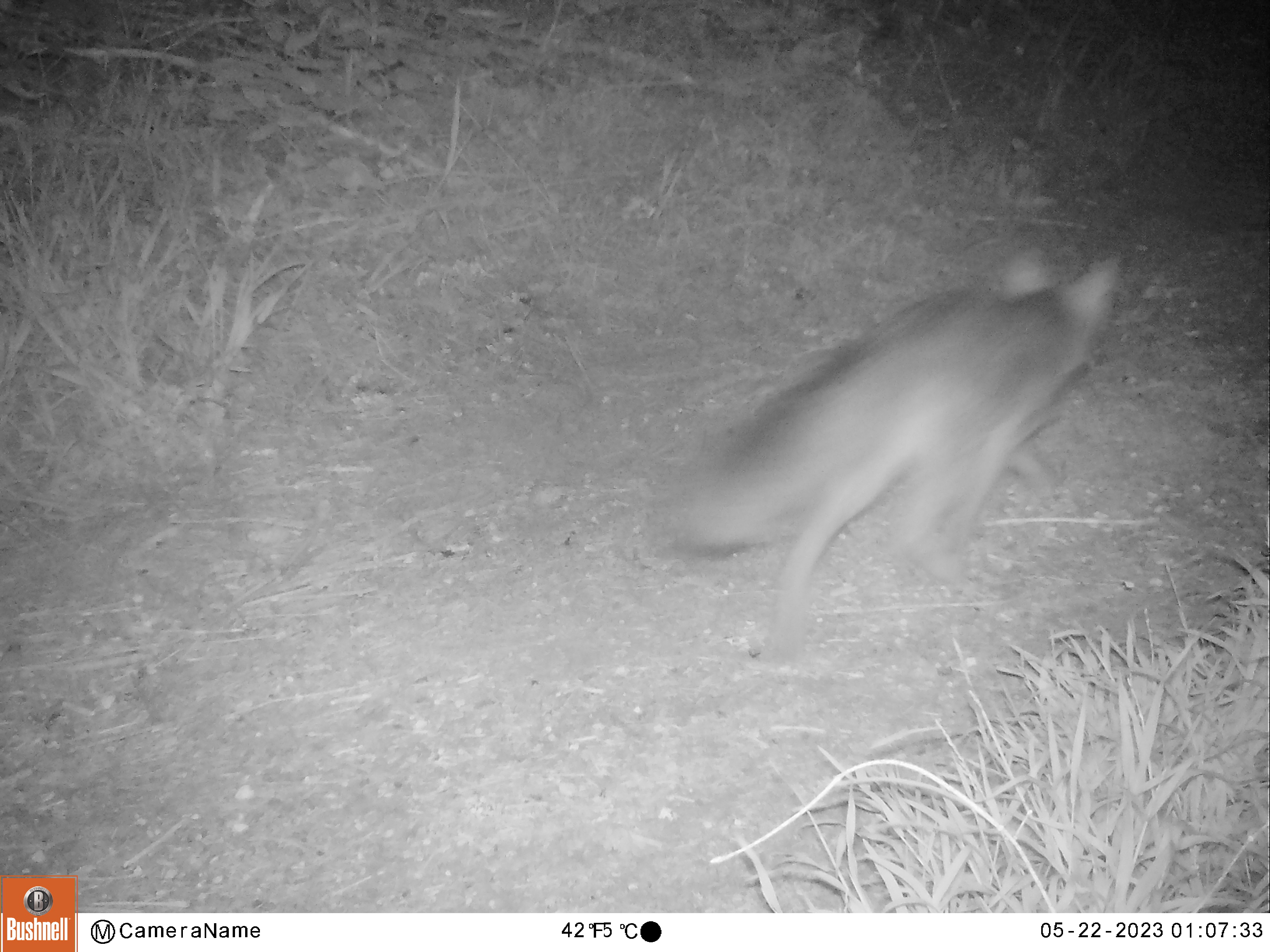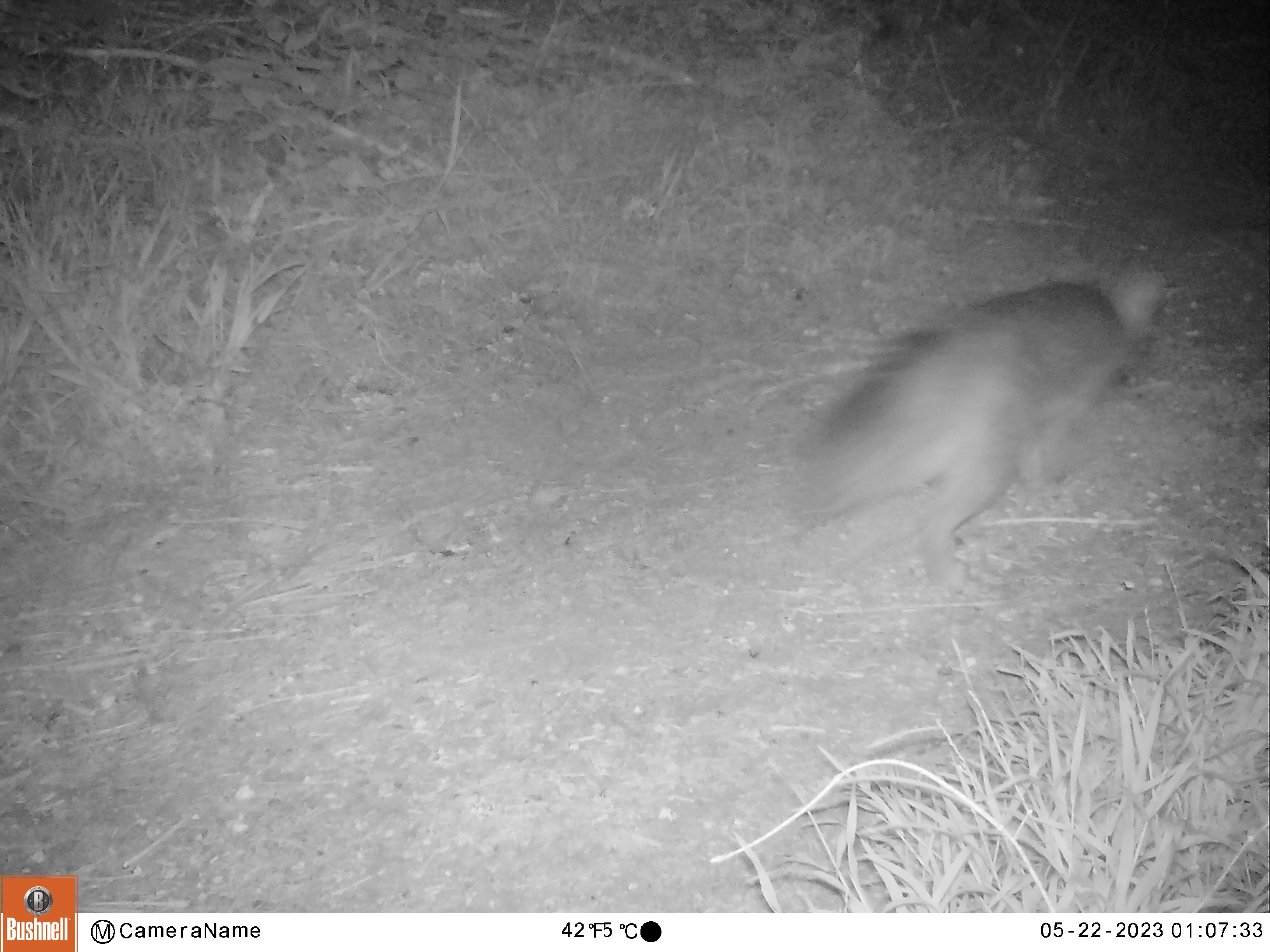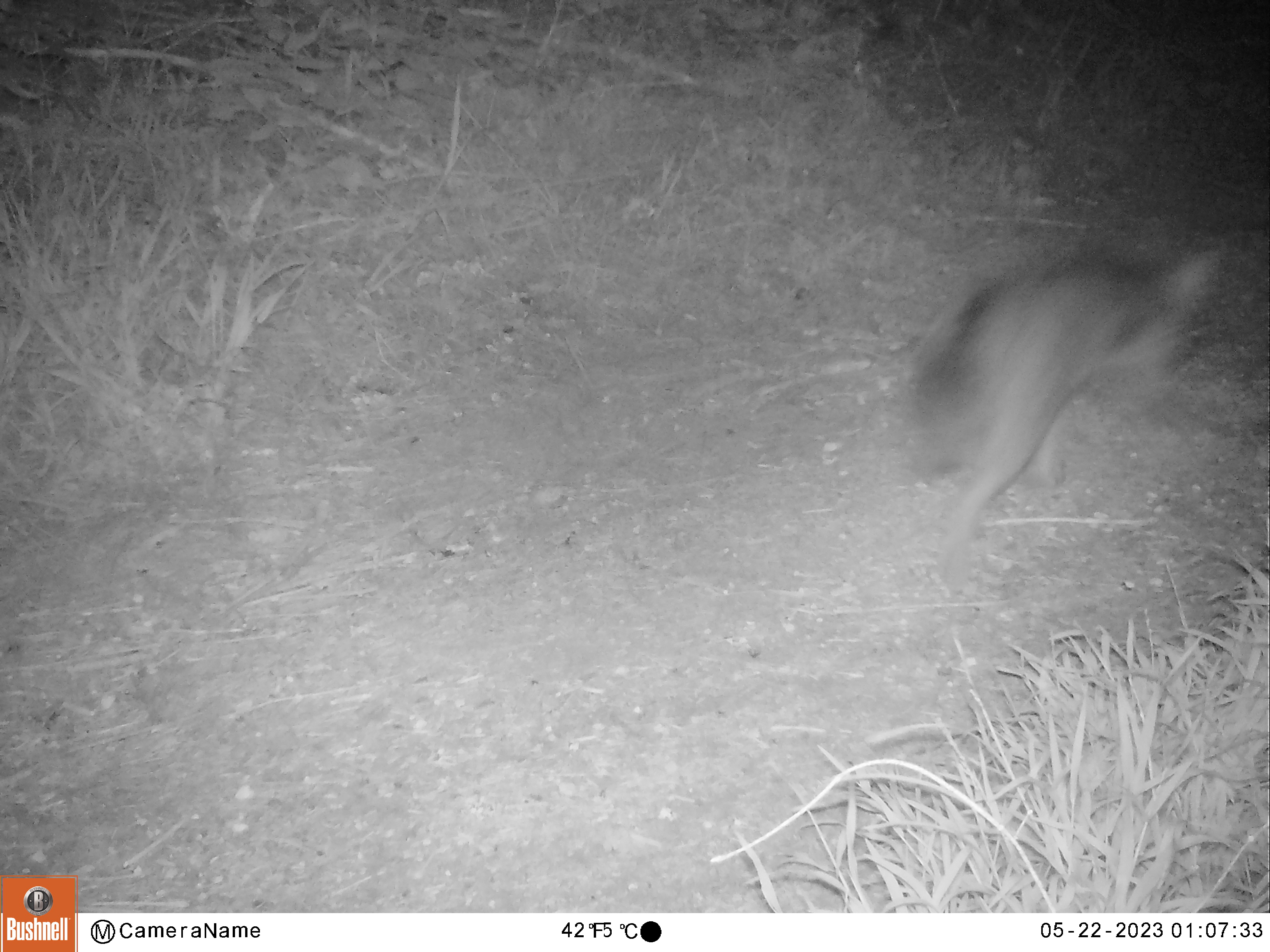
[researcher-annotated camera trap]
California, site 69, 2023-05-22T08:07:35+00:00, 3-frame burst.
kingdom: Animalia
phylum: Chordata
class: Mammalia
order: Carnivora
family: Canidae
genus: Urocyon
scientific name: Urocyon cinereoargenteus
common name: gray fox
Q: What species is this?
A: Gray fox (Urocyon cinereoargenteus).